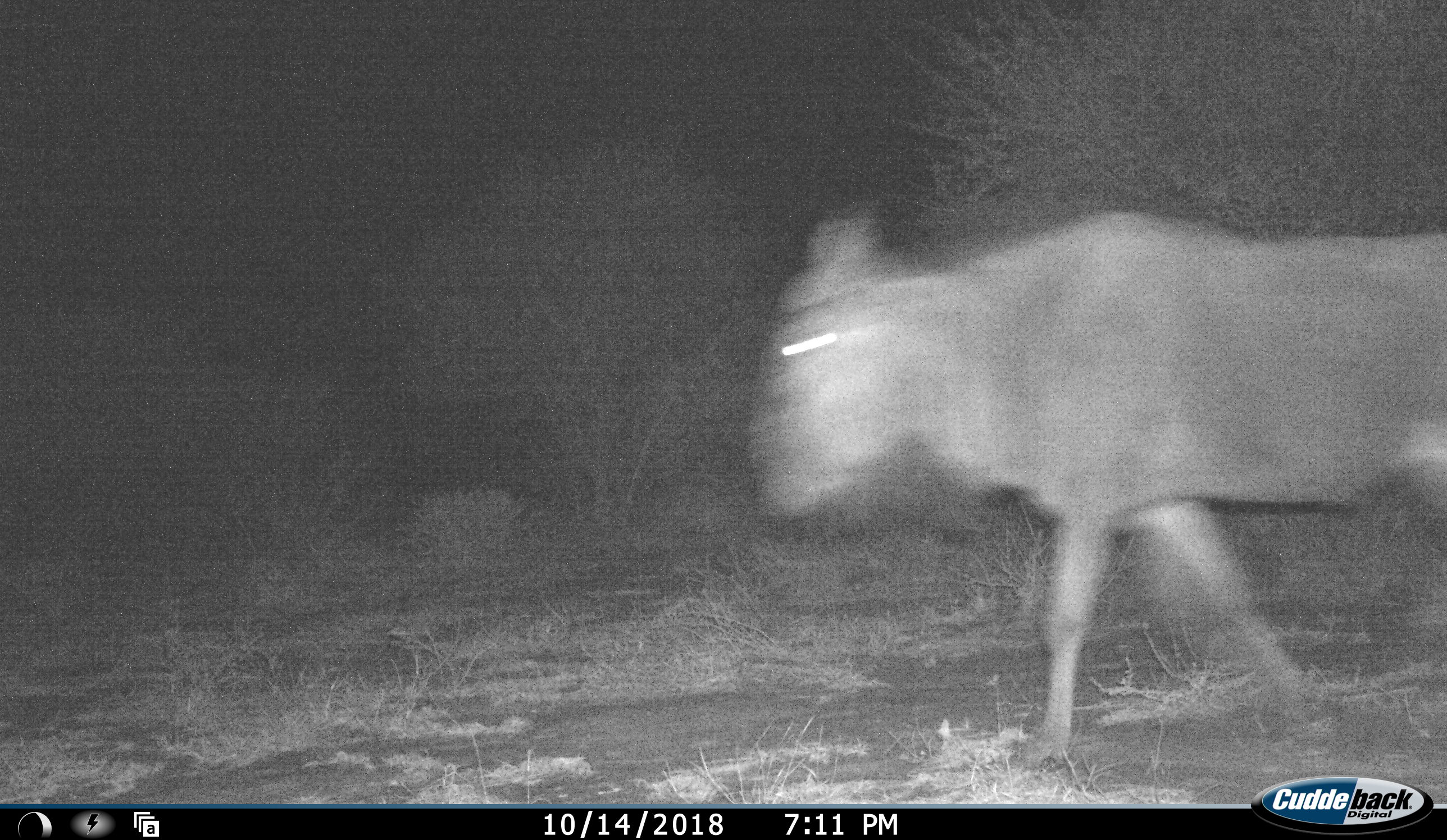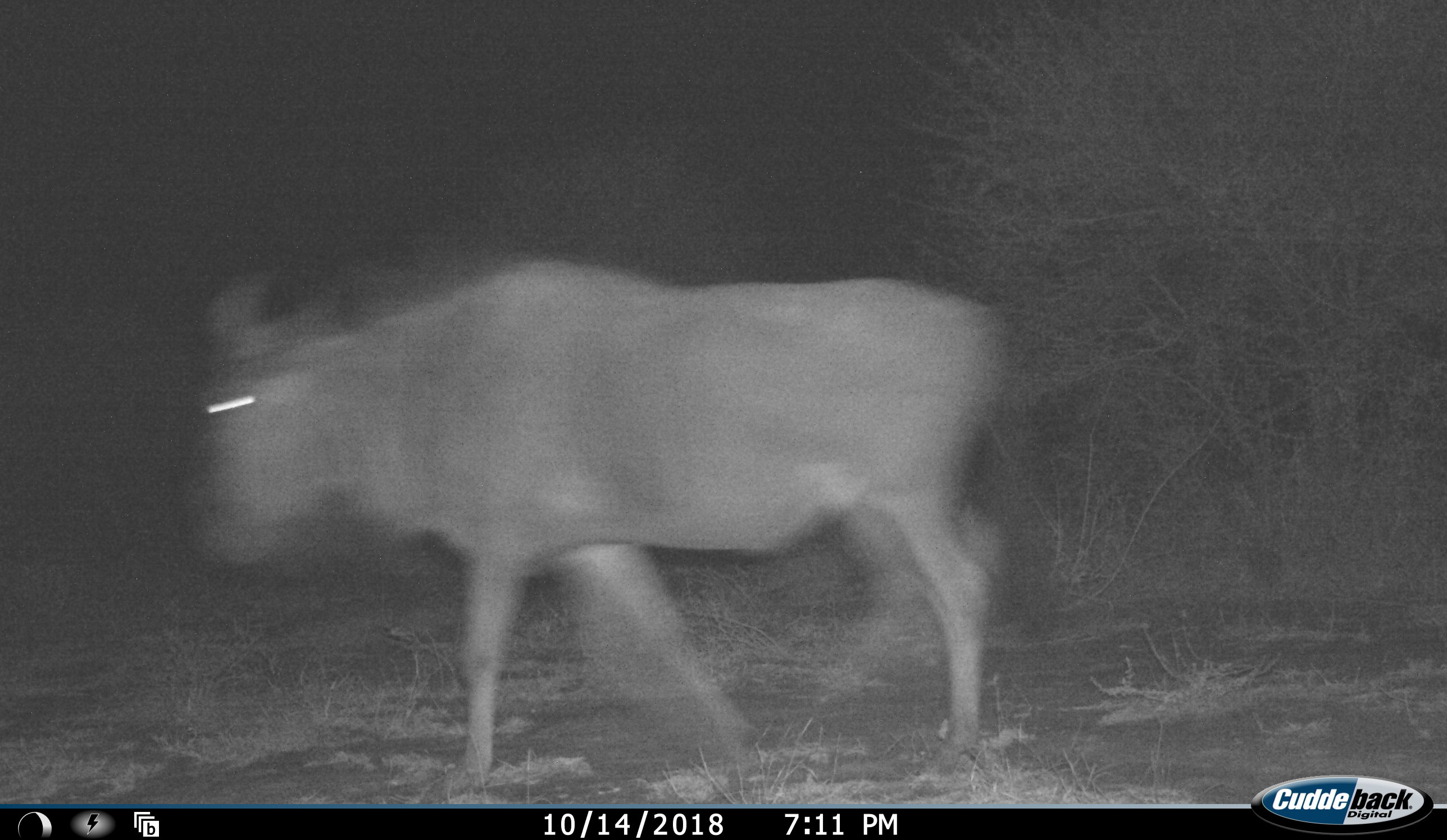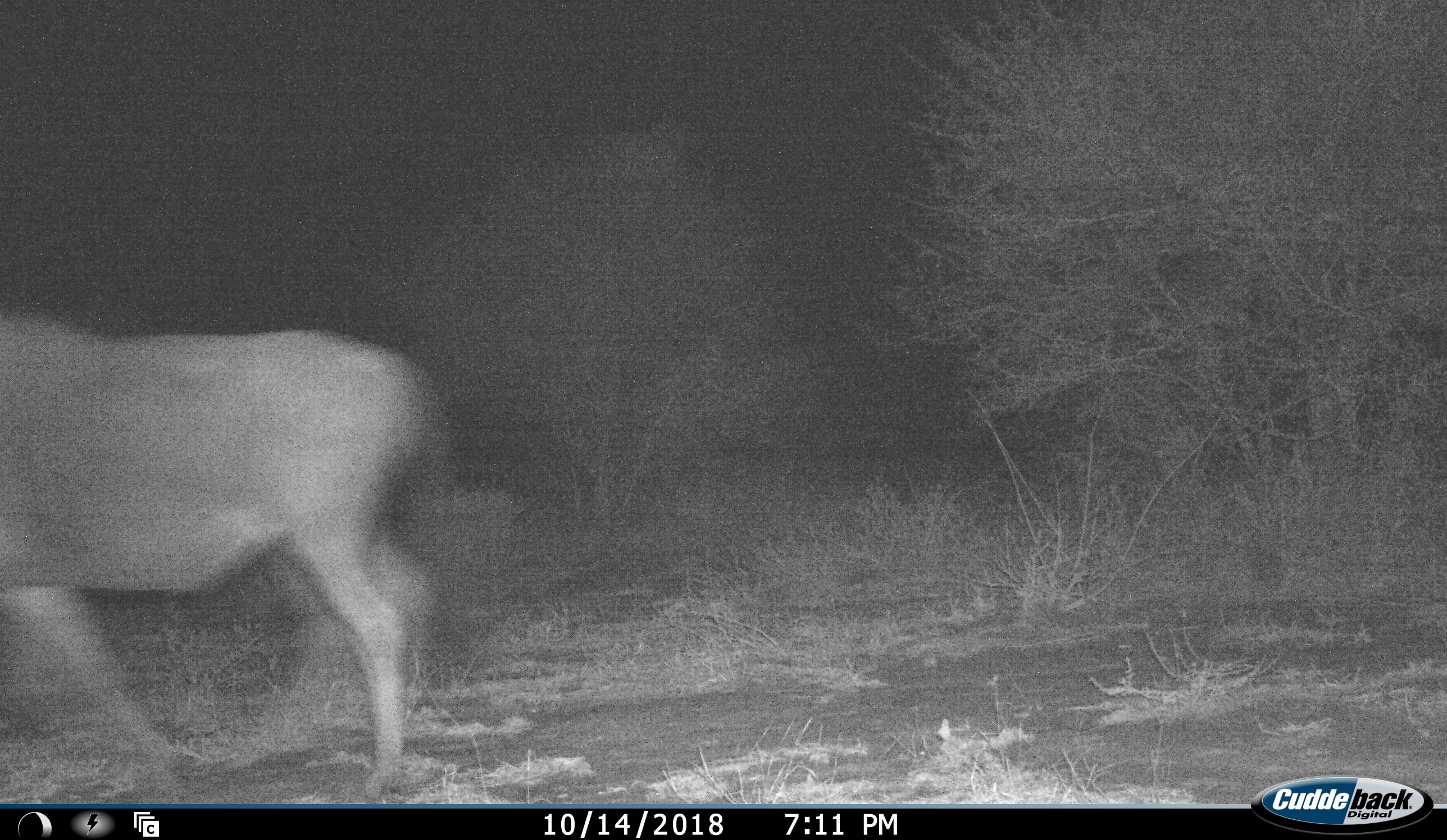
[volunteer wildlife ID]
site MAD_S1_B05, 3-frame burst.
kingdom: Animalia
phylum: Chordata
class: Mammalia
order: Artiodactyla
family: Bovidae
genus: Connochaetes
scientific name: Connochaetes taurinus taurinus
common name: blue wildebeest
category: wildebeestblue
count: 1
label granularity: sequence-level